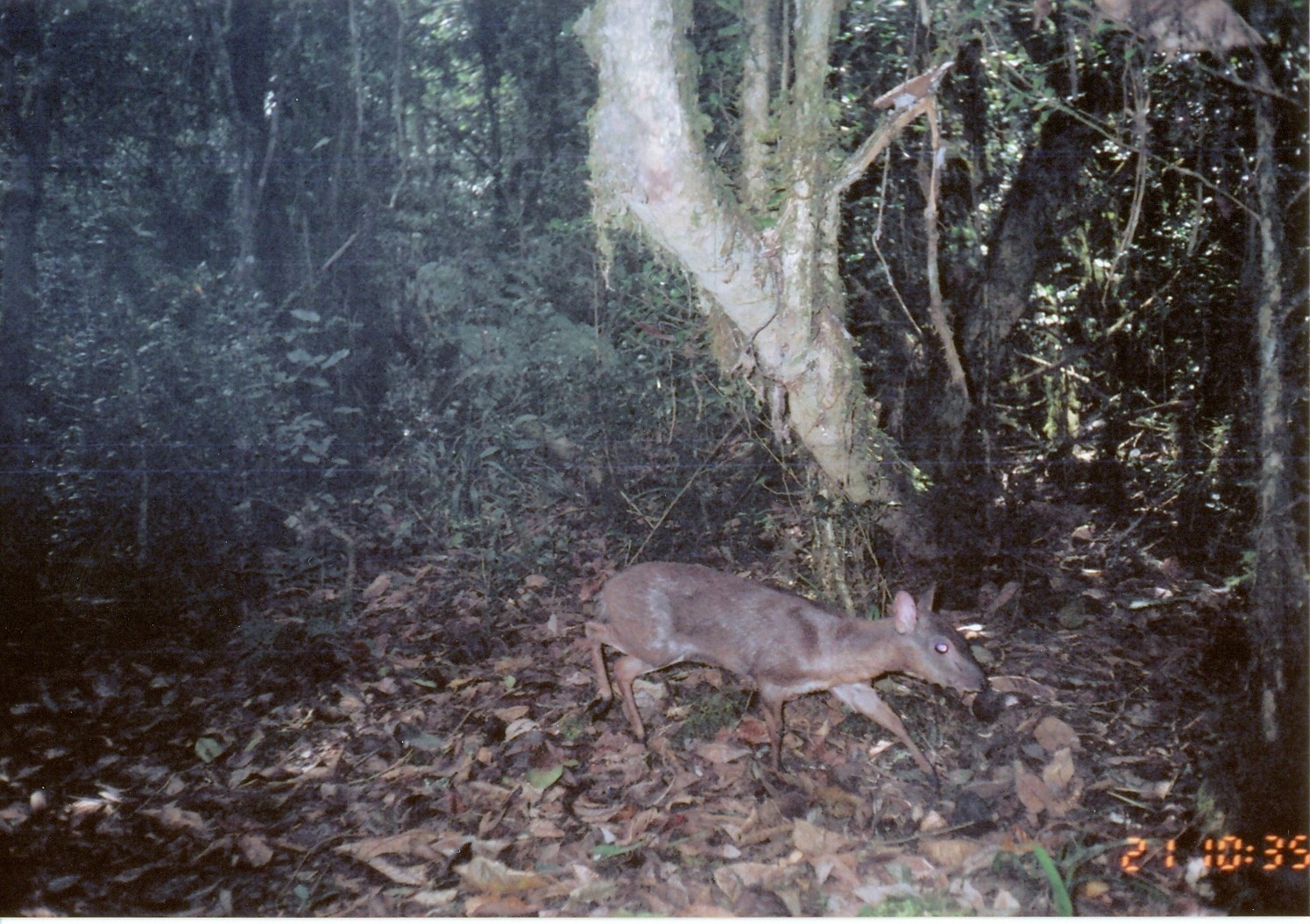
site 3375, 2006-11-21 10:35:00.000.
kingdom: Animalia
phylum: Chordata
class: Mammalia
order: Artiodactyla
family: Bovidae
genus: Nesotragus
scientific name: Nesotragus moschatus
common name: suni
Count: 1.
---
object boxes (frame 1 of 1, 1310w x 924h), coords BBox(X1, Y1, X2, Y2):
nesotragus moschatus: BBox(584, 558, 990, 794)